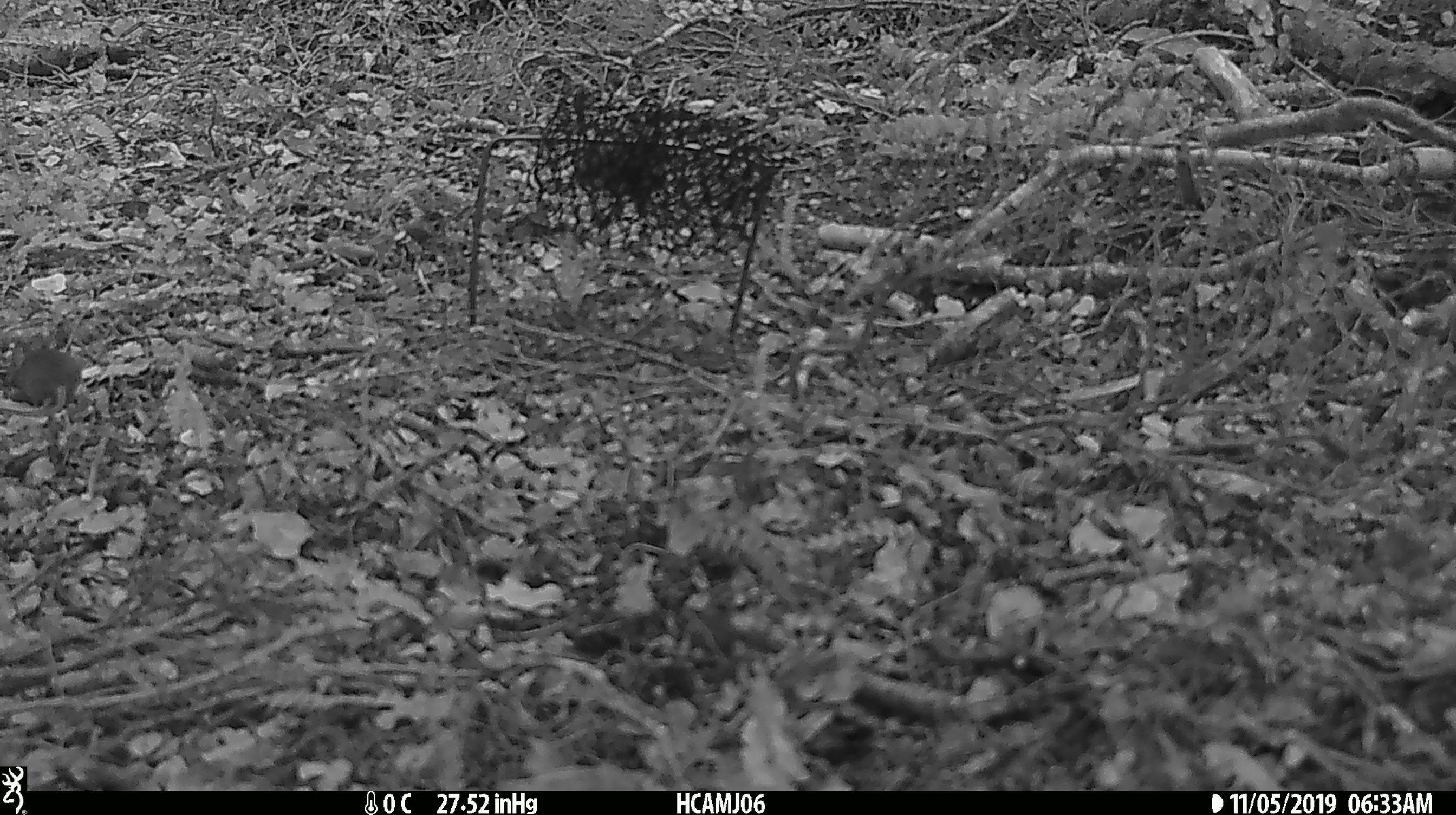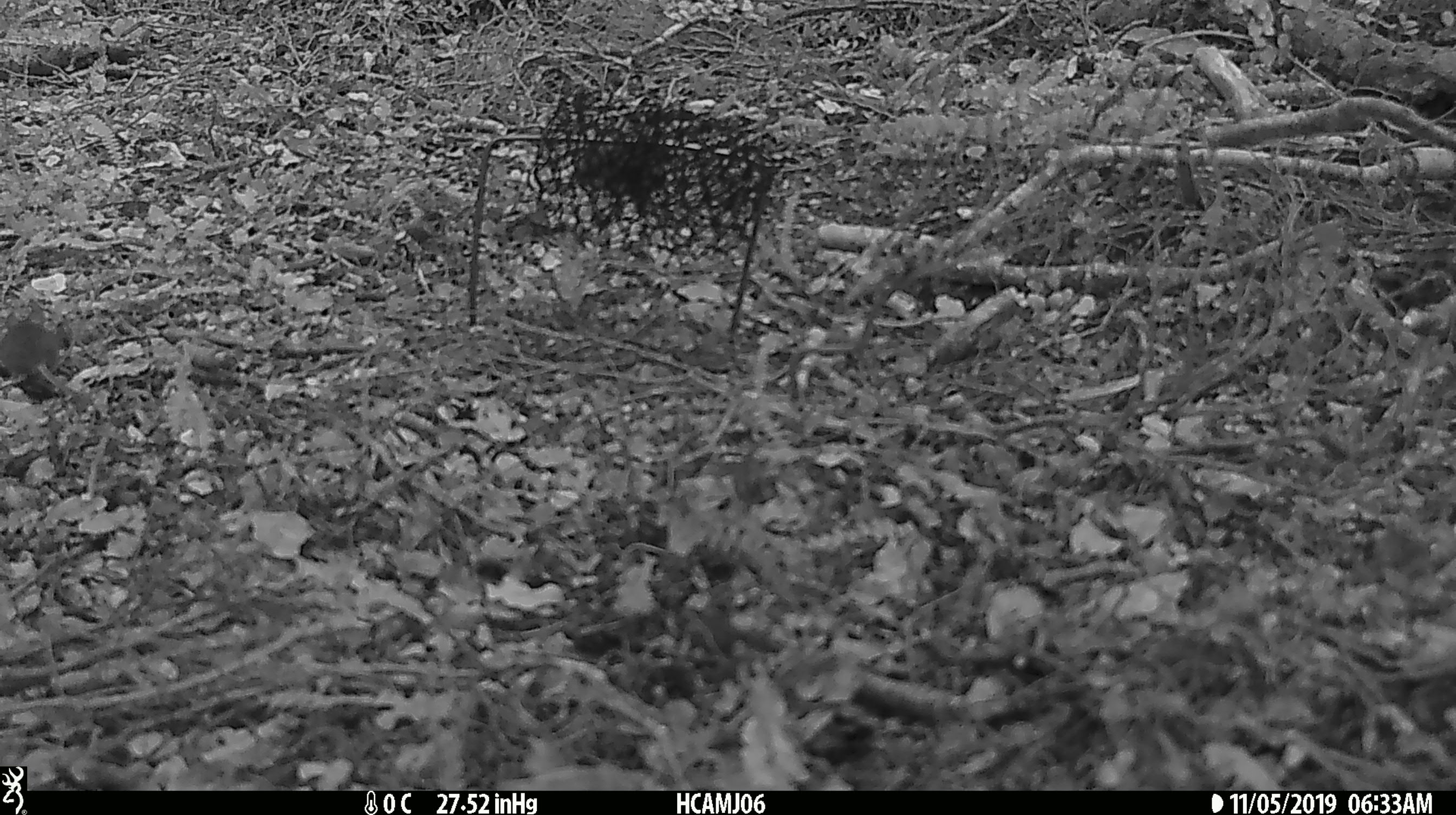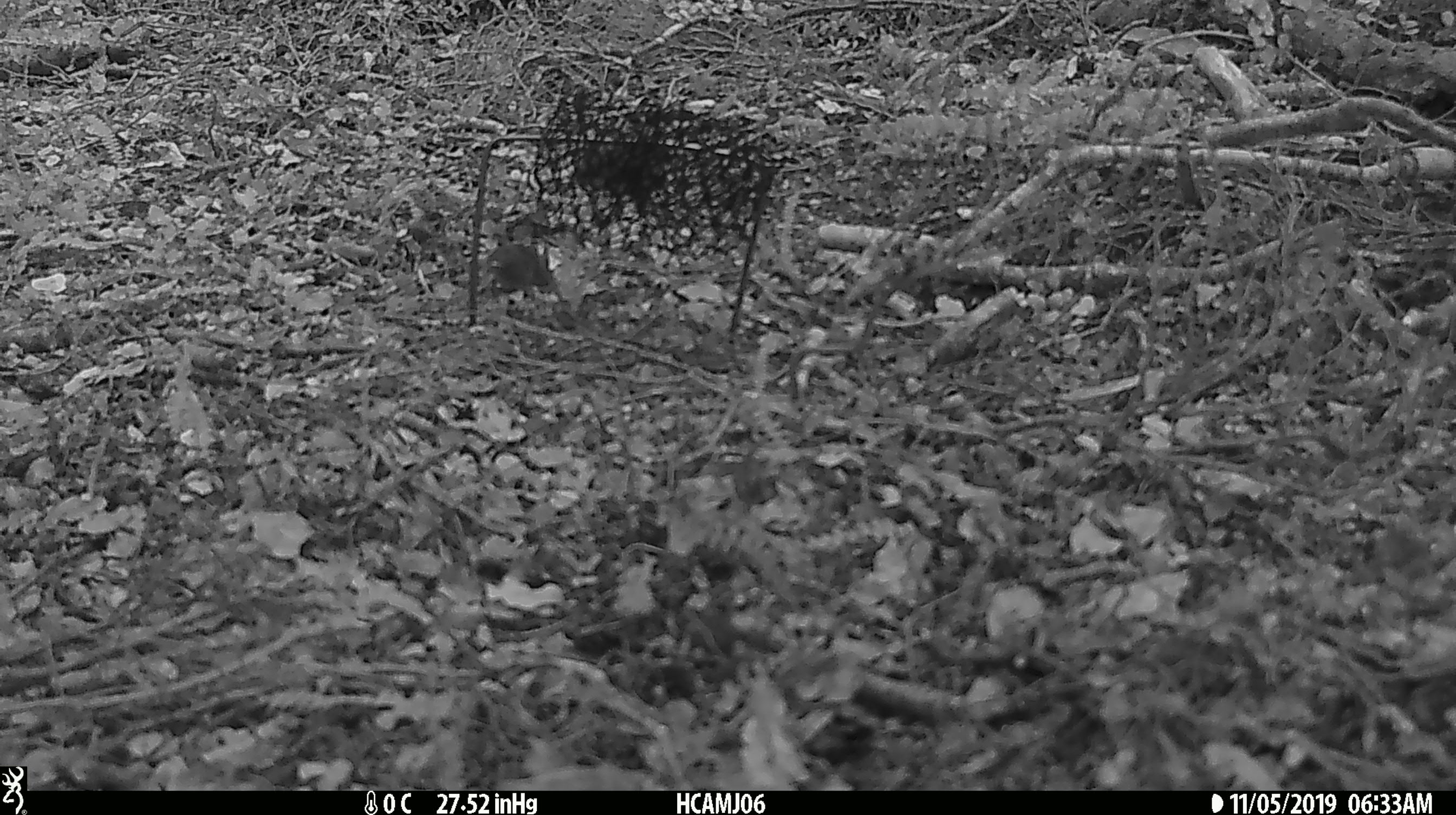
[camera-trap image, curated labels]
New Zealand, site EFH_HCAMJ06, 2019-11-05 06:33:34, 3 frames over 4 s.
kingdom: Animalia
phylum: Chordata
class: Mammalia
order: Rodentia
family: Muridae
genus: Mus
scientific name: Mus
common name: mouse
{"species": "mouse (Mus)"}